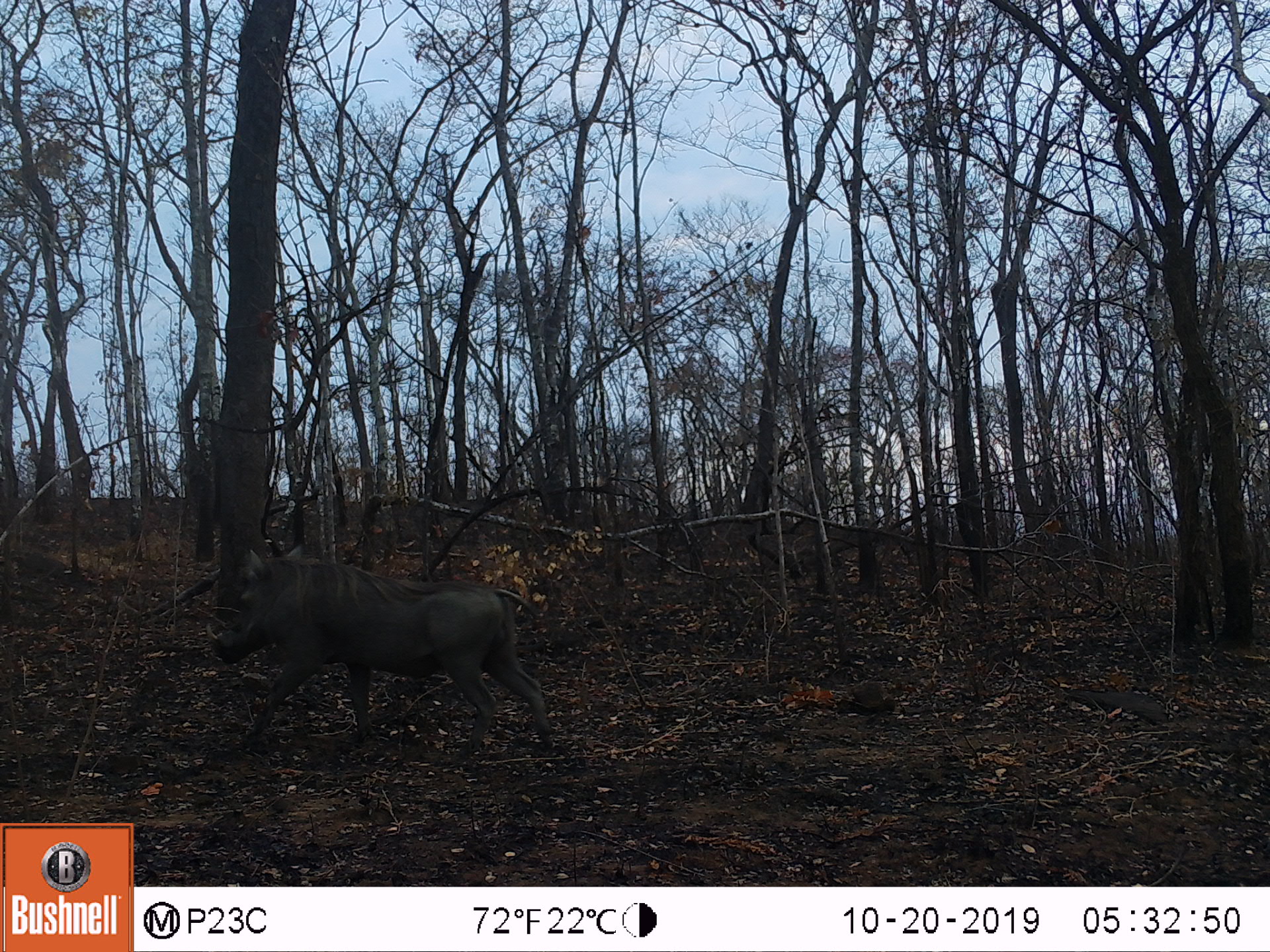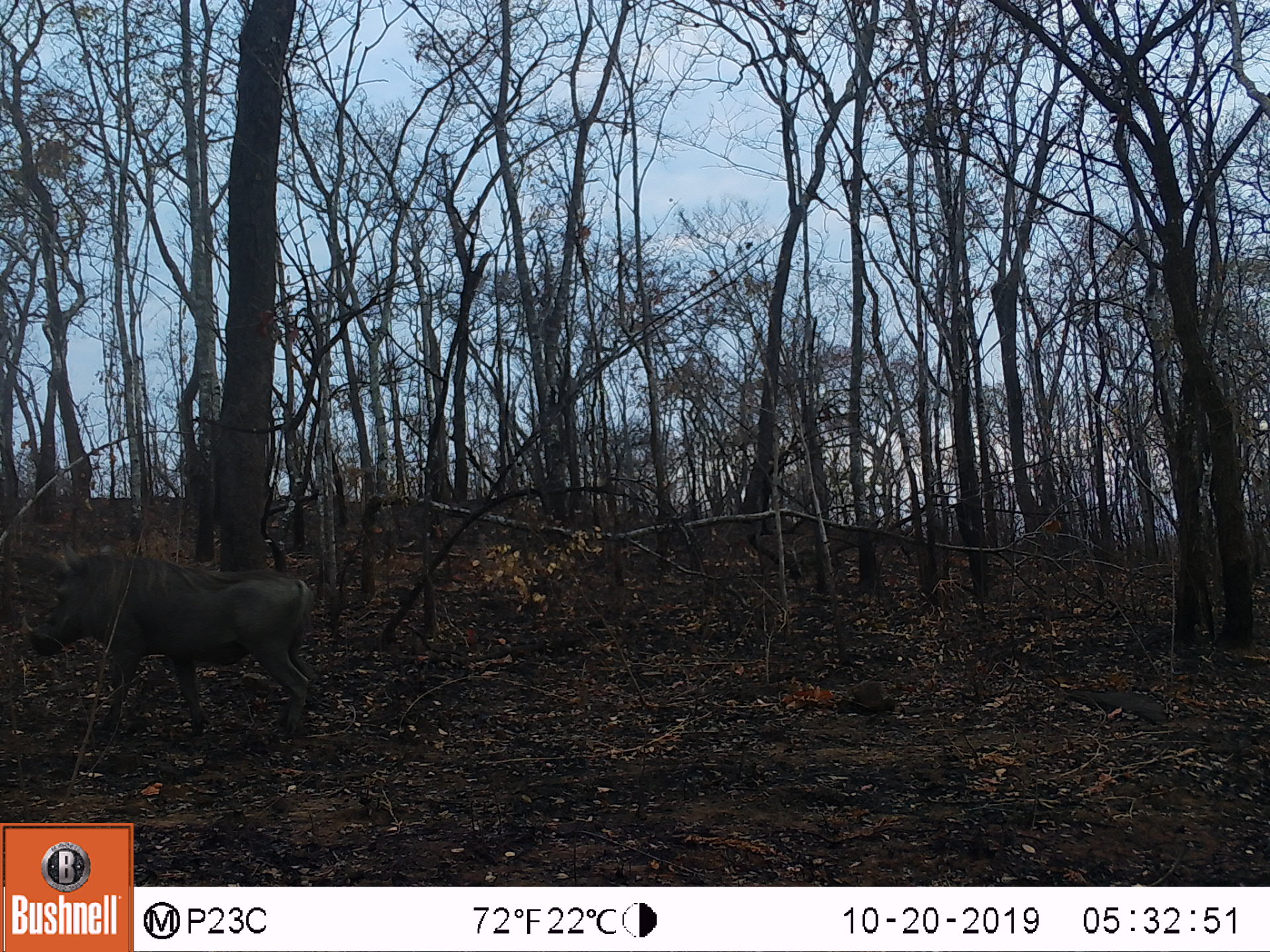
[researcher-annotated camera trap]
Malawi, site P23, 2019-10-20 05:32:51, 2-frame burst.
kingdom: Animalia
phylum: Chordata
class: Mammalia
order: Artiodactyla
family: Suidae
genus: Phacochoerus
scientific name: Phacochoerus africanus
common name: common warthog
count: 1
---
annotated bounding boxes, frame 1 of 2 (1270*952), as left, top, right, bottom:
common warthog: 204, 542, 550, 742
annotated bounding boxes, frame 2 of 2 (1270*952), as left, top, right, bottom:
common warthog: 18, 543, 315, 745